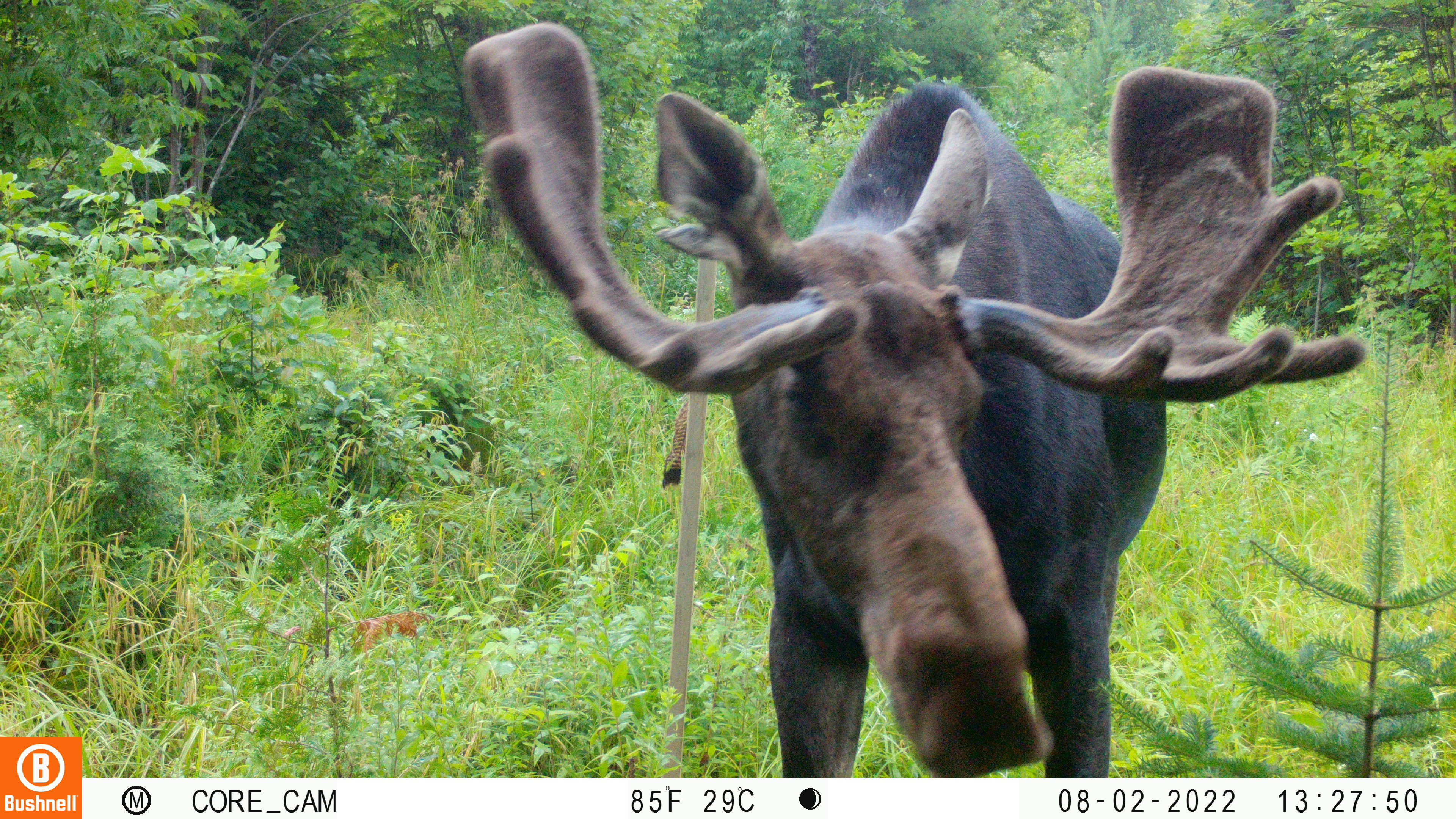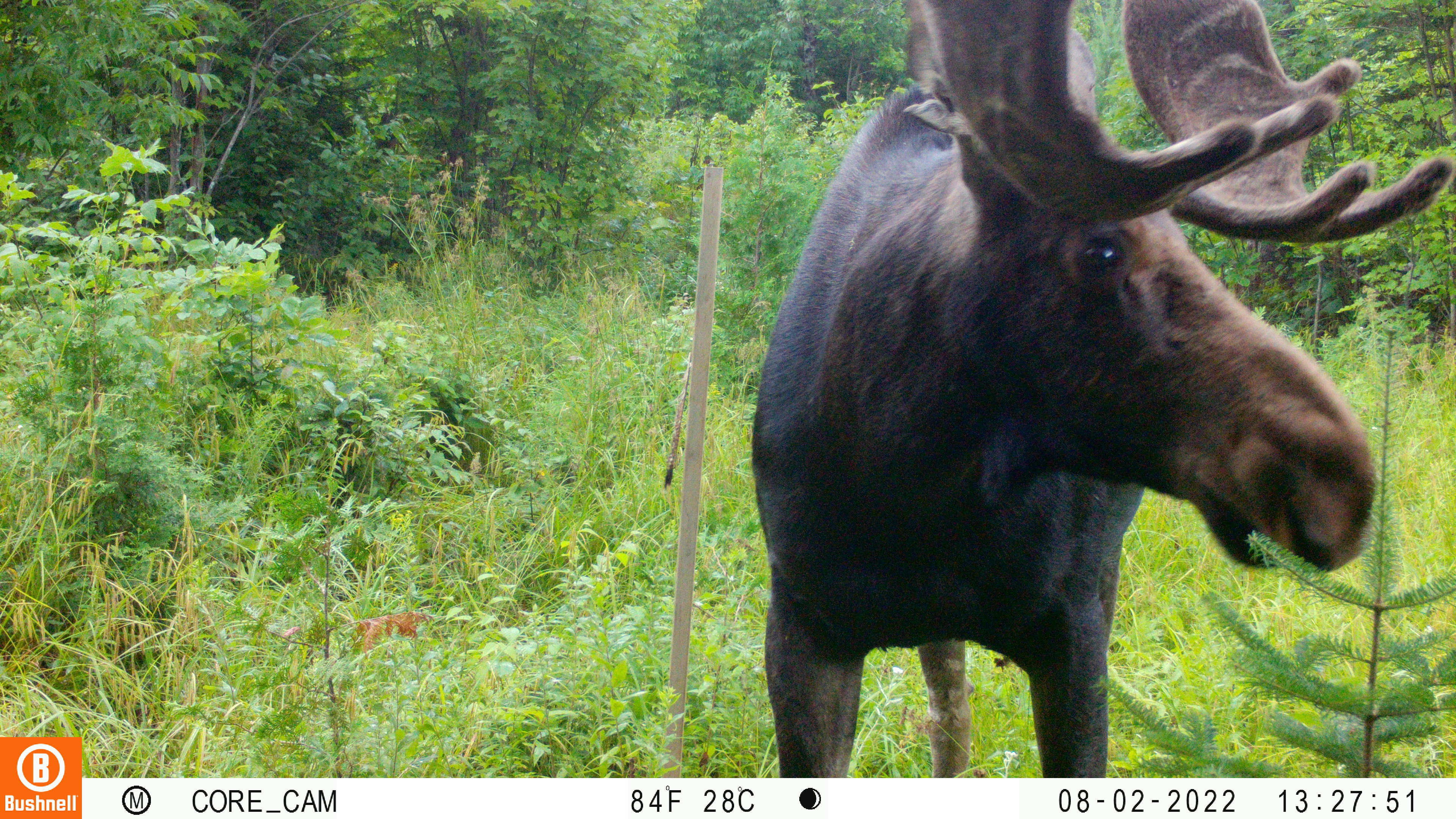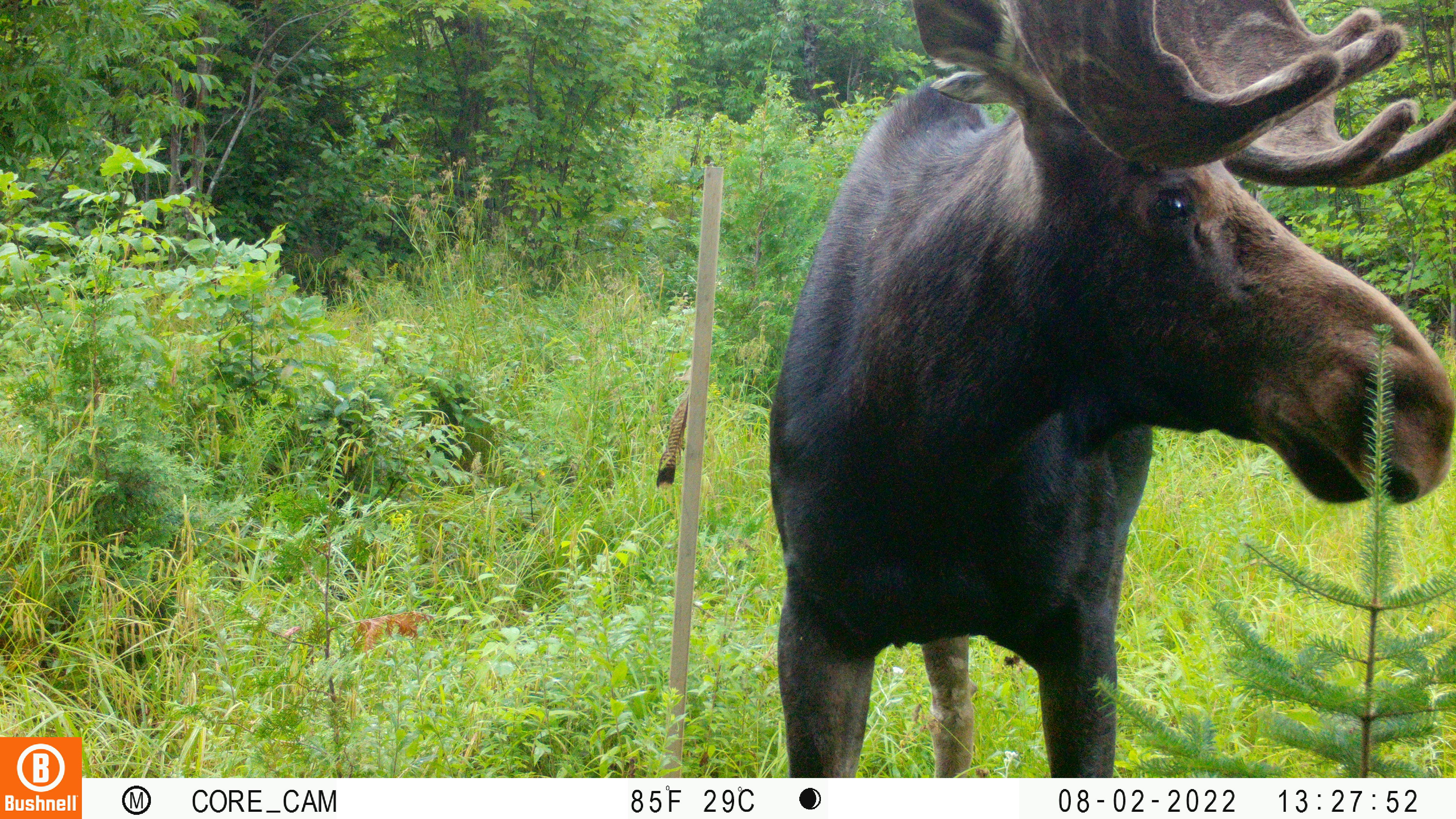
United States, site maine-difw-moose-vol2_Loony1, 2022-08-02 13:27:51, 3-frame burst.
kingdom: Animalia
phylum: Chordata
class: Mammalia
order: Artiodactyla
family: Cervidae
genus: Alces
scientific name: Alces alces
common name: moose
Moose (Alces alces).